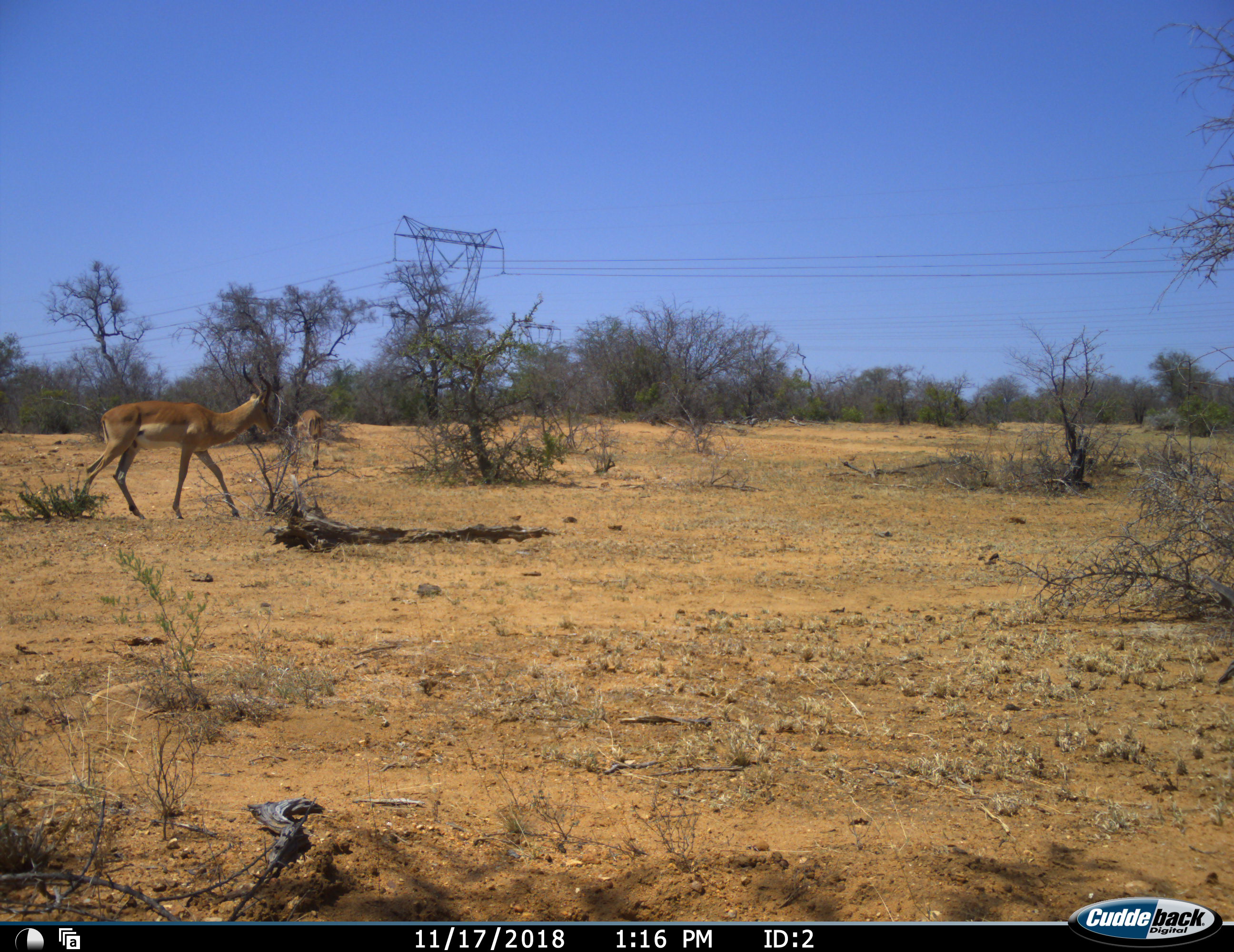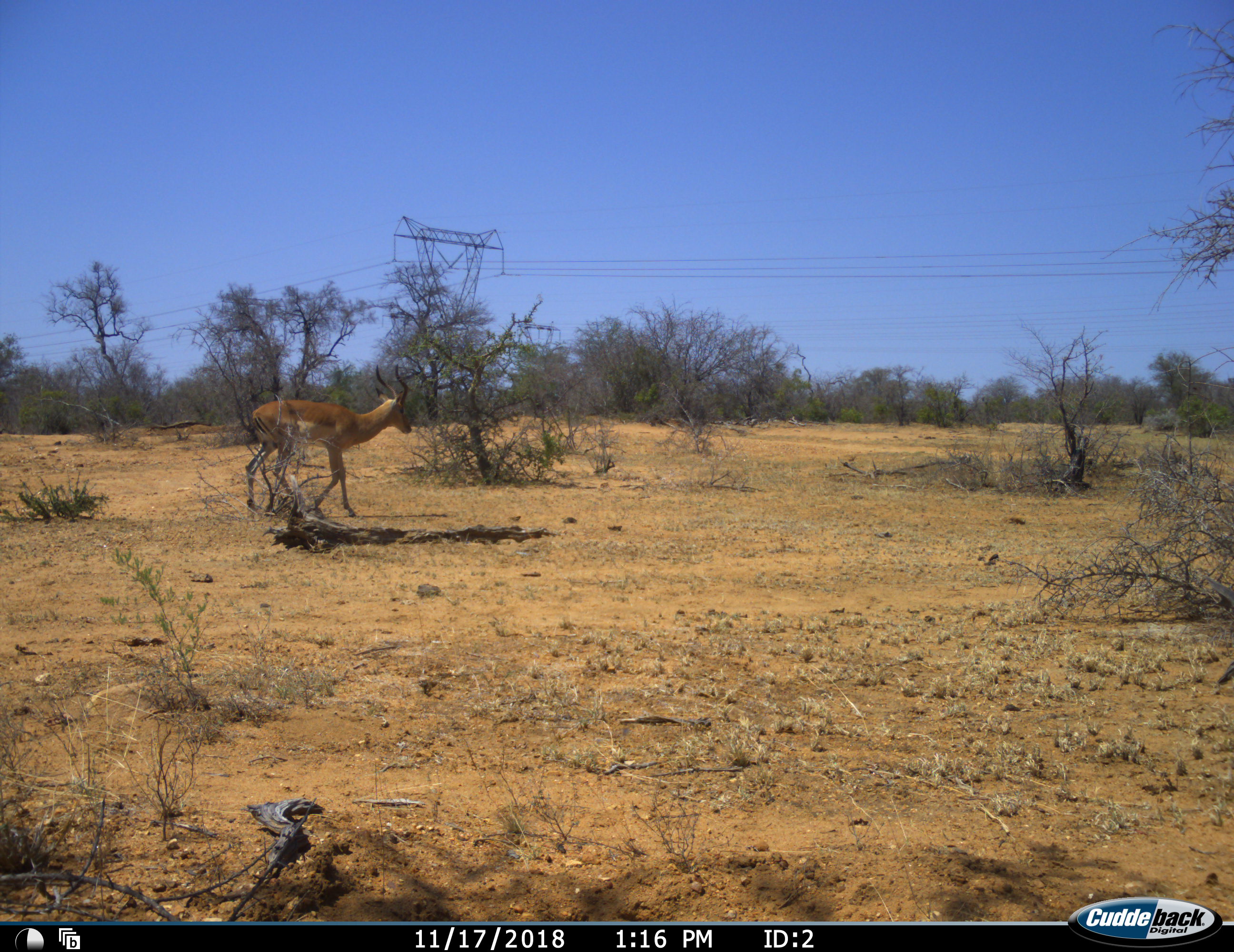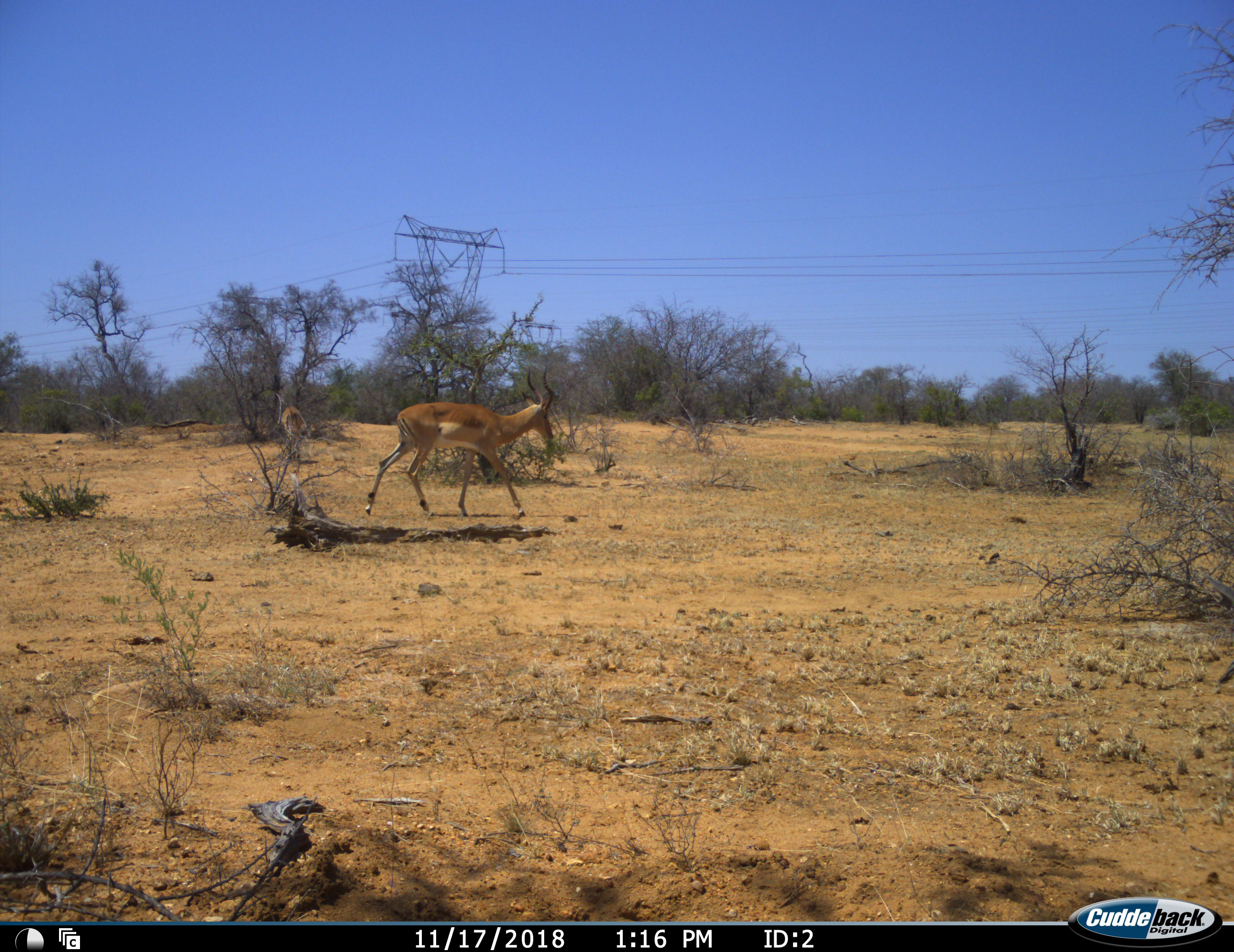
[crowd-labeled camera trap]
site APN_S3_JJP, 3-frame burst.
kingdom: Animalia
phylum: Chordata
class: Mammalia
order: Artiodactyla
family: Bovidae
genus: Aepyceros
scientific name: Aepyceros melampus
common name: impala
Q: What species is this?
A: Impala (Aepyceros melampus).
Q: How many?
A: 2.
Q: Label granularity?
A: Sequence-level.